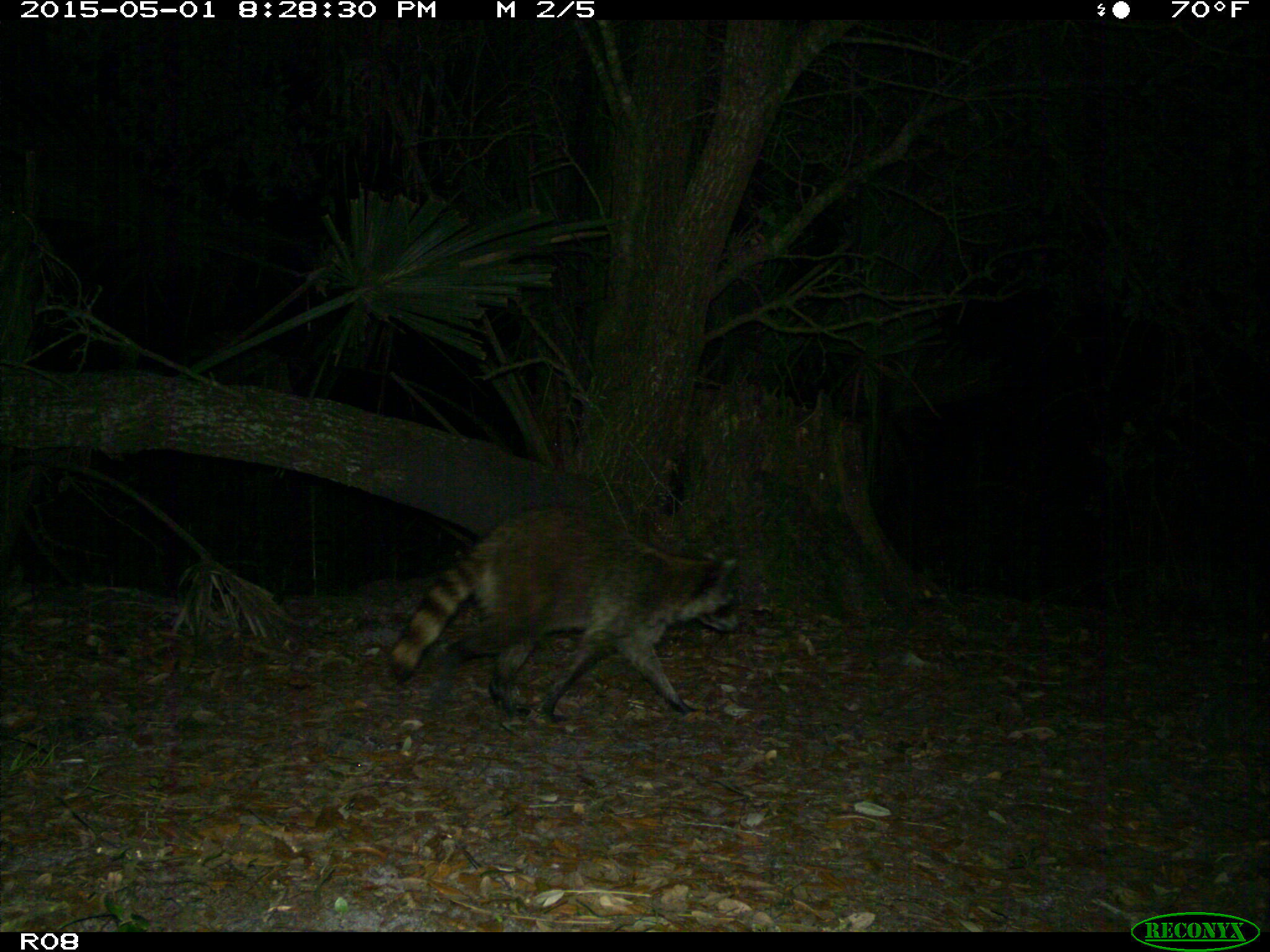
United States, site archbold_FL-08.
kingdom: Animalia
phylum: Chordata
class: Mammalia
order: Carnivora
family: Procyonidae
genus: Procyon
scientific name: Procyon lotor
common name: common raccoon